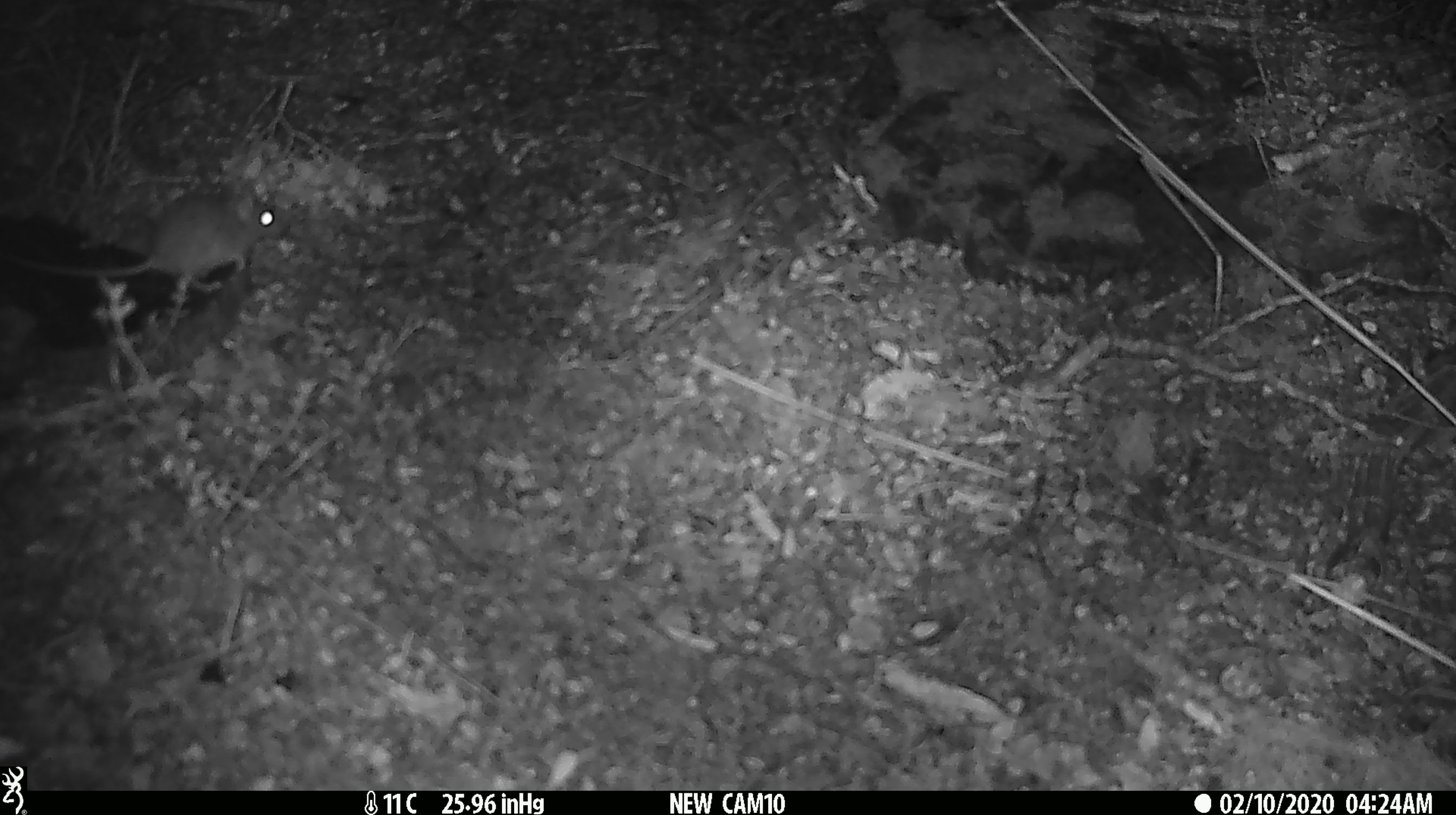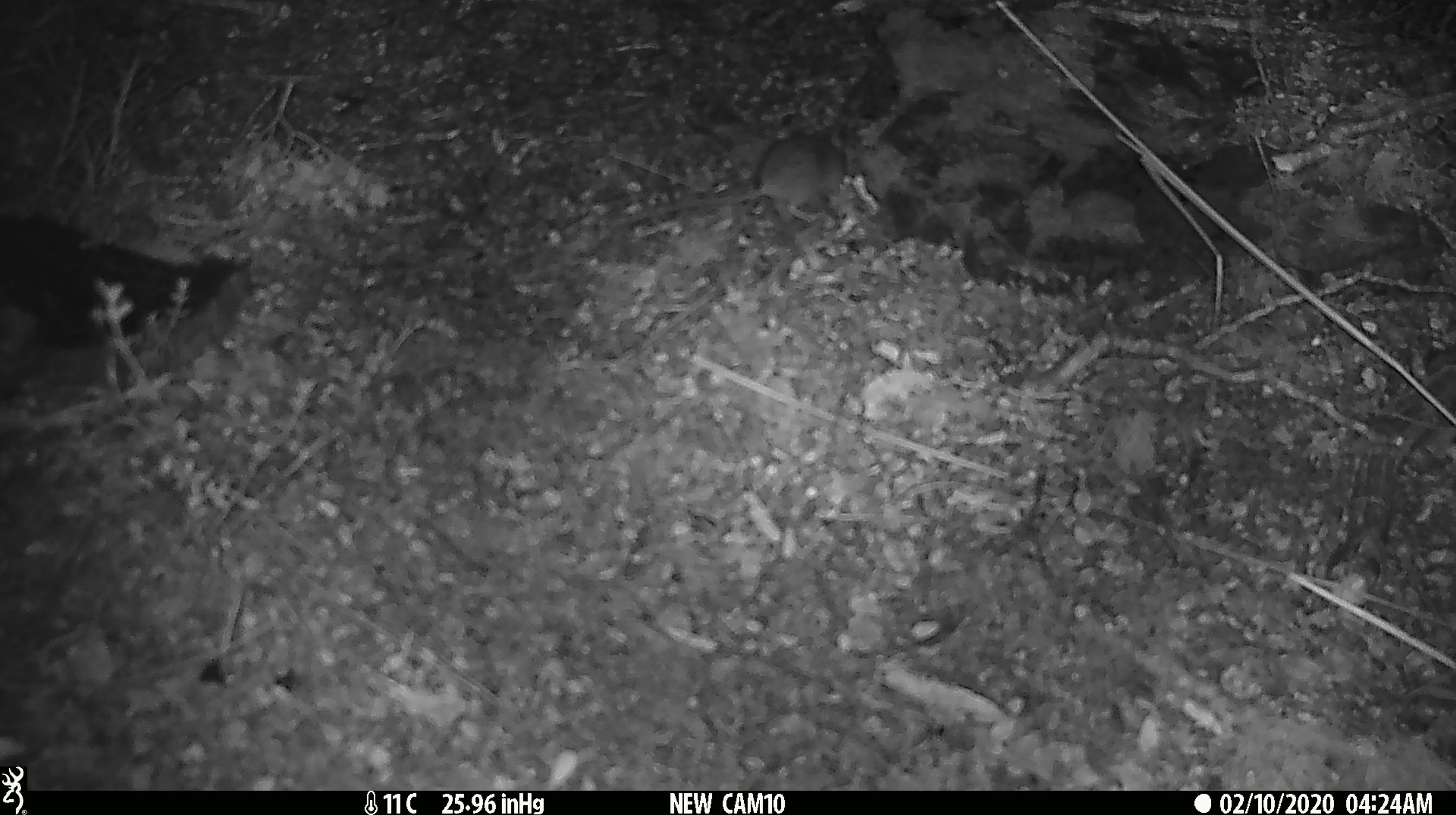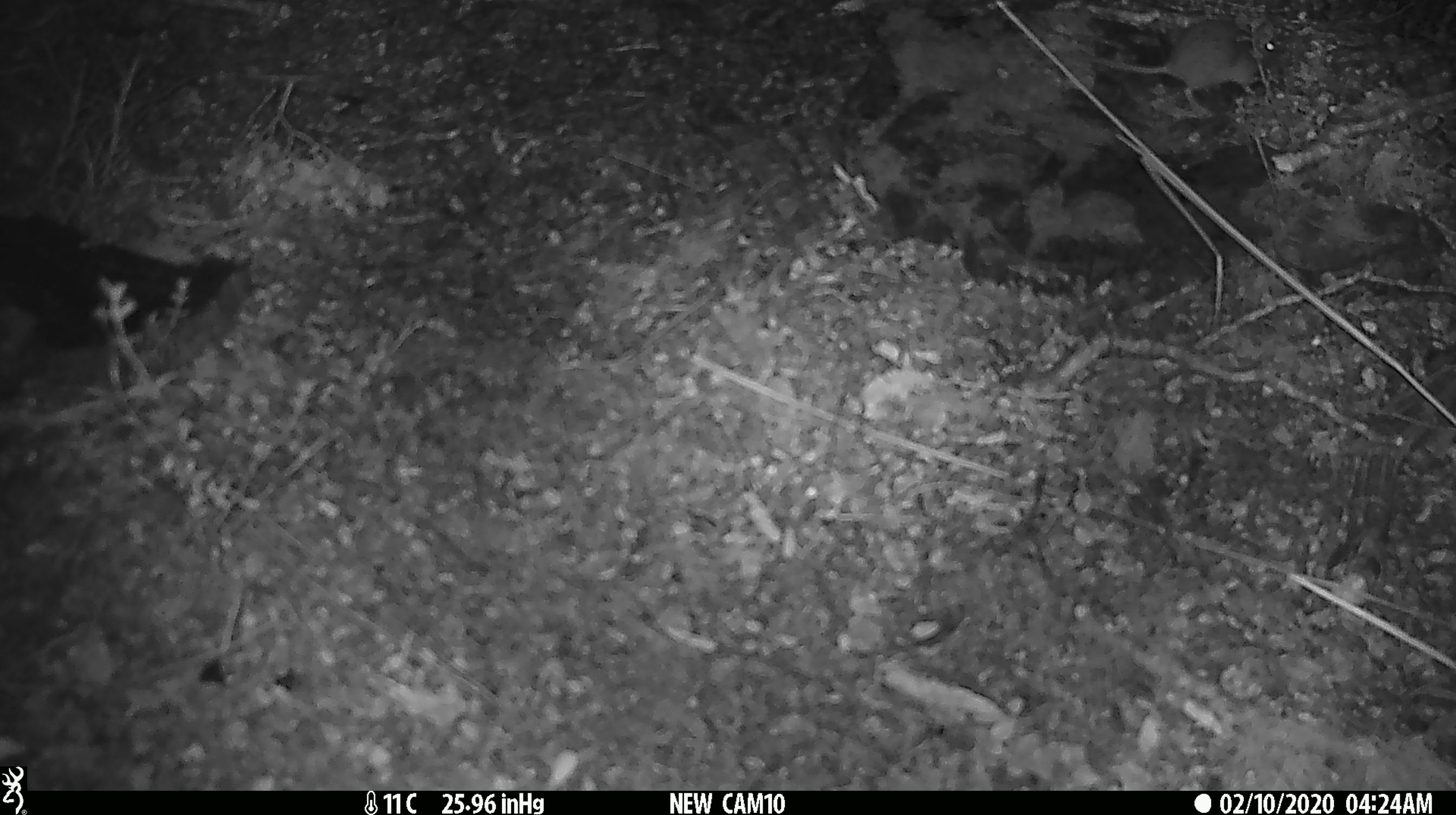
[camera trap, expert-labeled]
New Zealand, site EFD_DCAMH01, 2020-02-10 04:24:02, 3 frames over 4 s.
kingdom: Animalia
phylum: Chordata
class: Mammalia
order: Rodentia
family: Muridae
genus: Mus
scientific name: Mus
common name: mouse